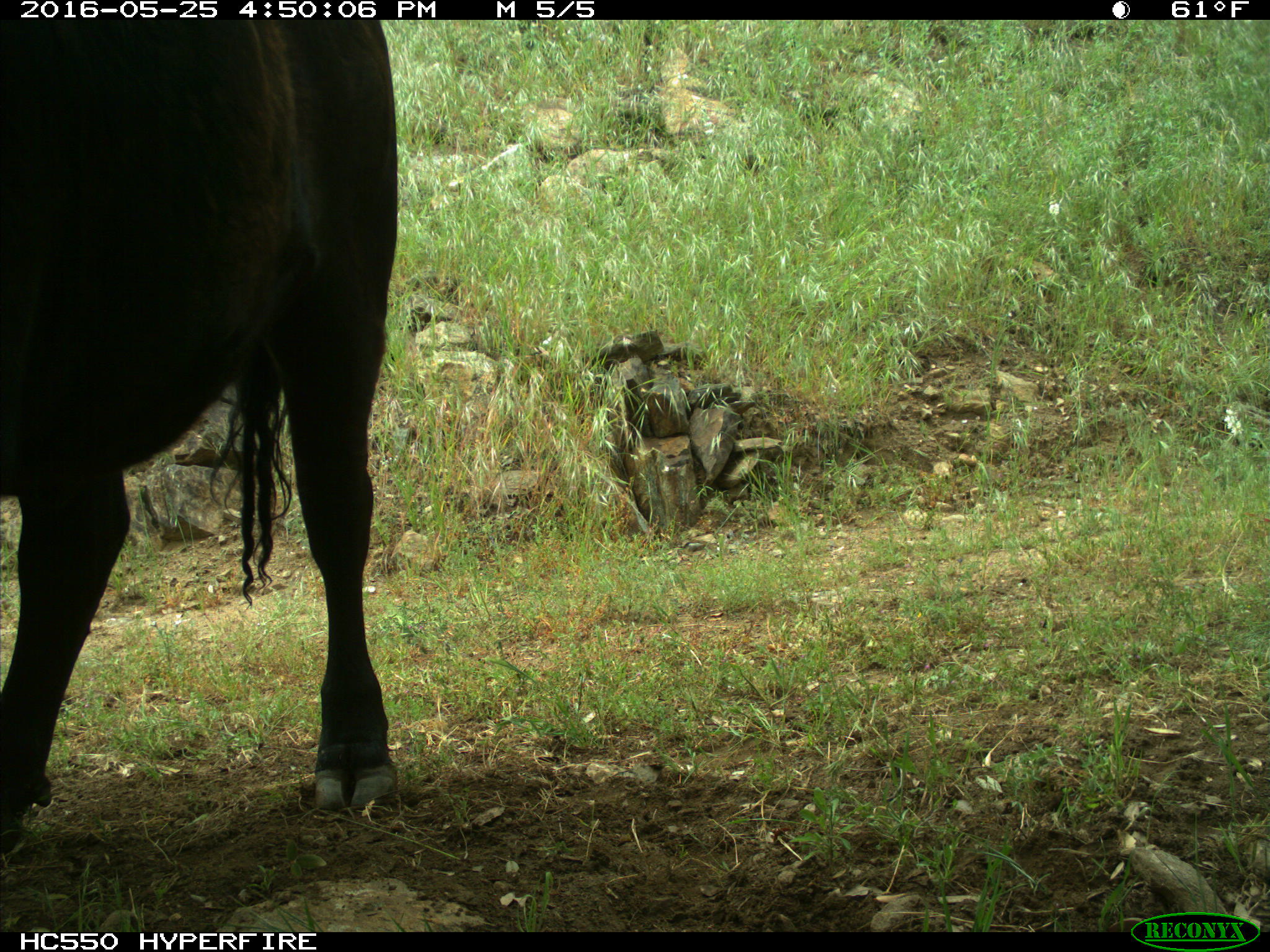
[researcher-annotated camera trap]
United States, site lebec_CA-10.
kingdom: Animalia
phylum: Chordata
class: Mammalia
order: Artiodactyla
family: Bovidae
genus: Bos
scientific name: Bos taurus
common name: domestic cow